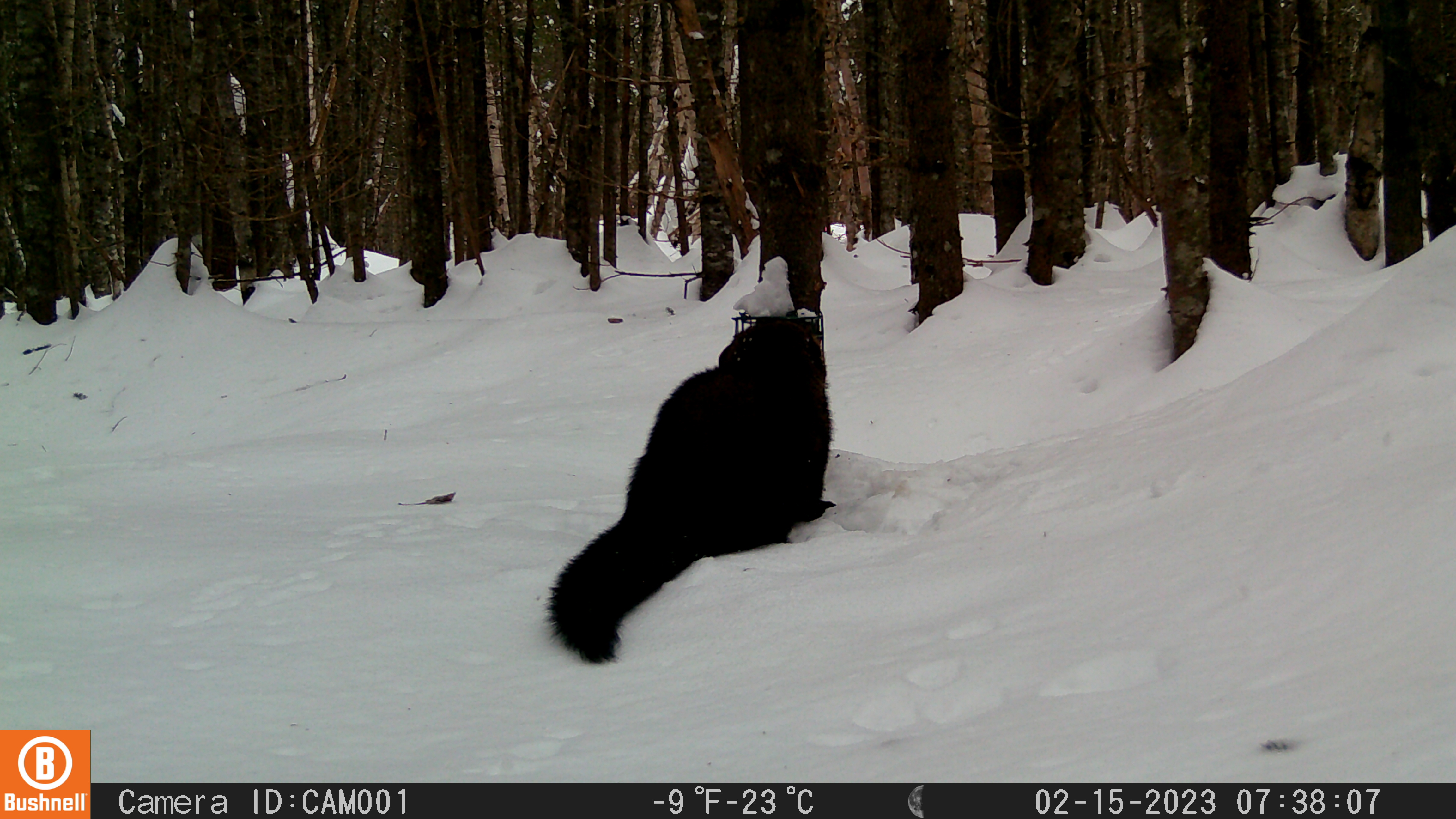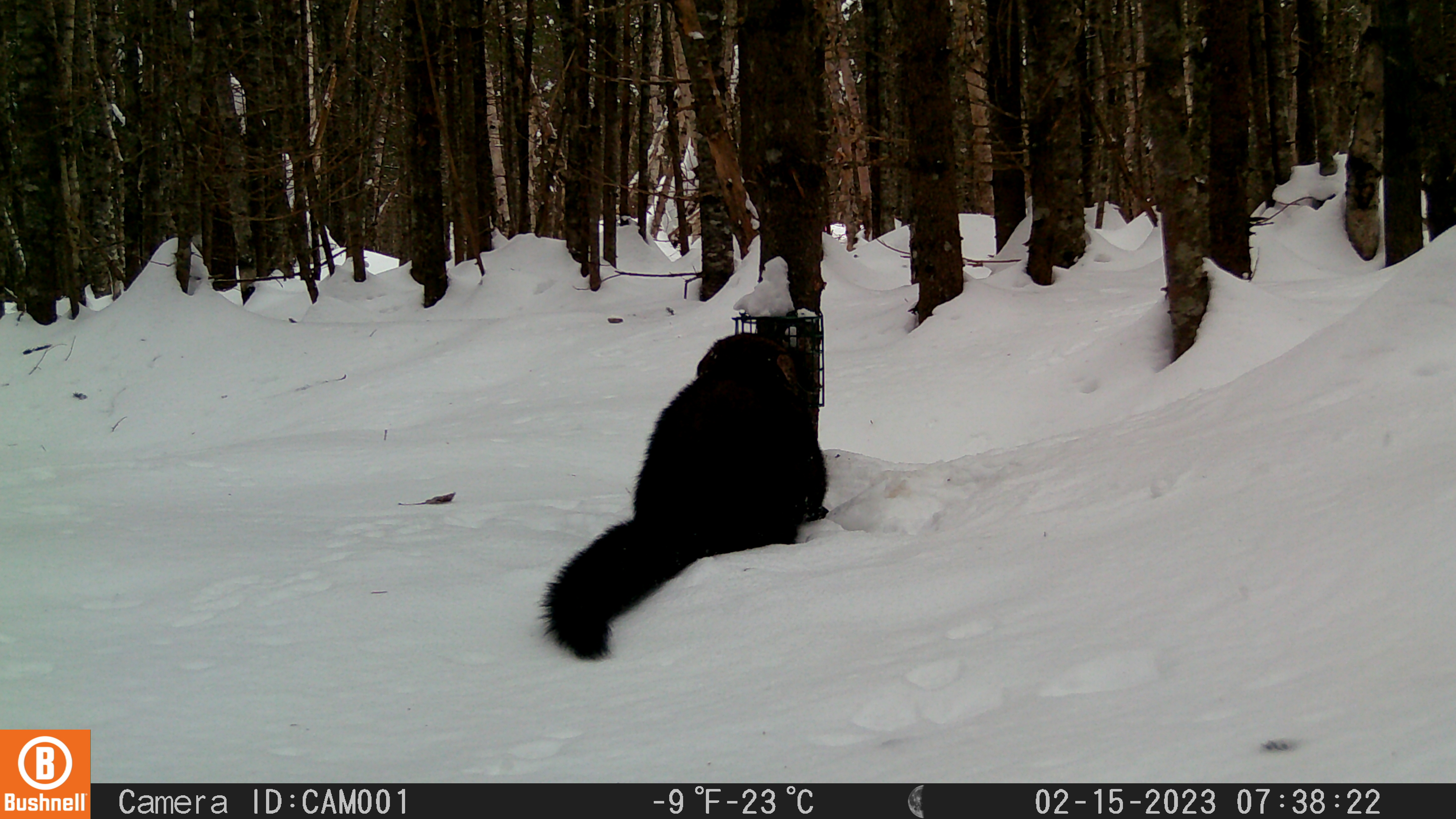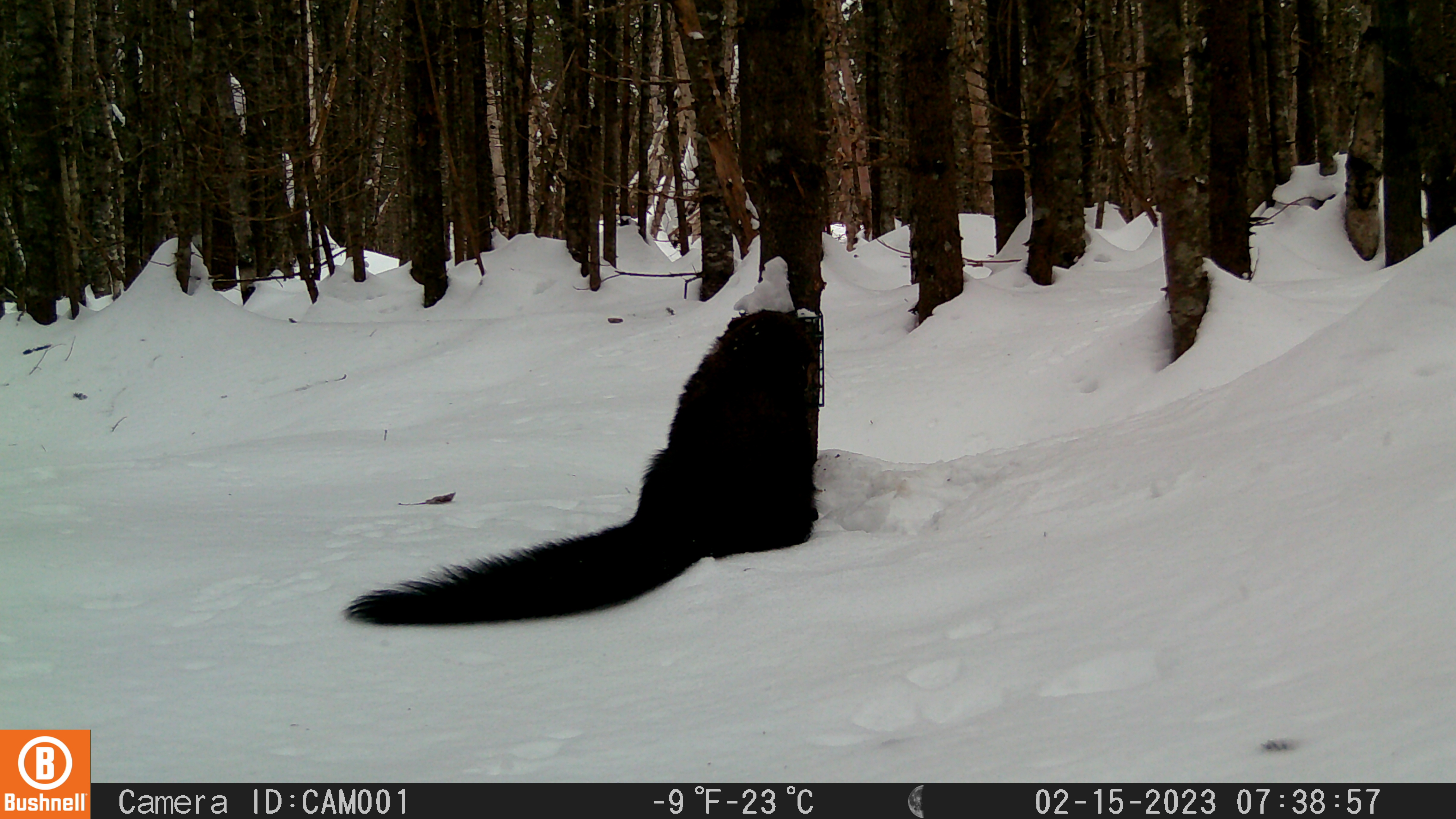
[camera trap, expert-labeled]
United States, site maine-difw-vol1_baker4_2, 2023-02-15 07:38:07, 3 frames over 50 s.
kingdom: Animalia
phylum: Chordata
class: Mammalia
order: Carnivora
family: Mustelidae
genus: Pekania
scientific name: Pekania pennanti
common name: fisher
Fisher (Pekania pennanti).